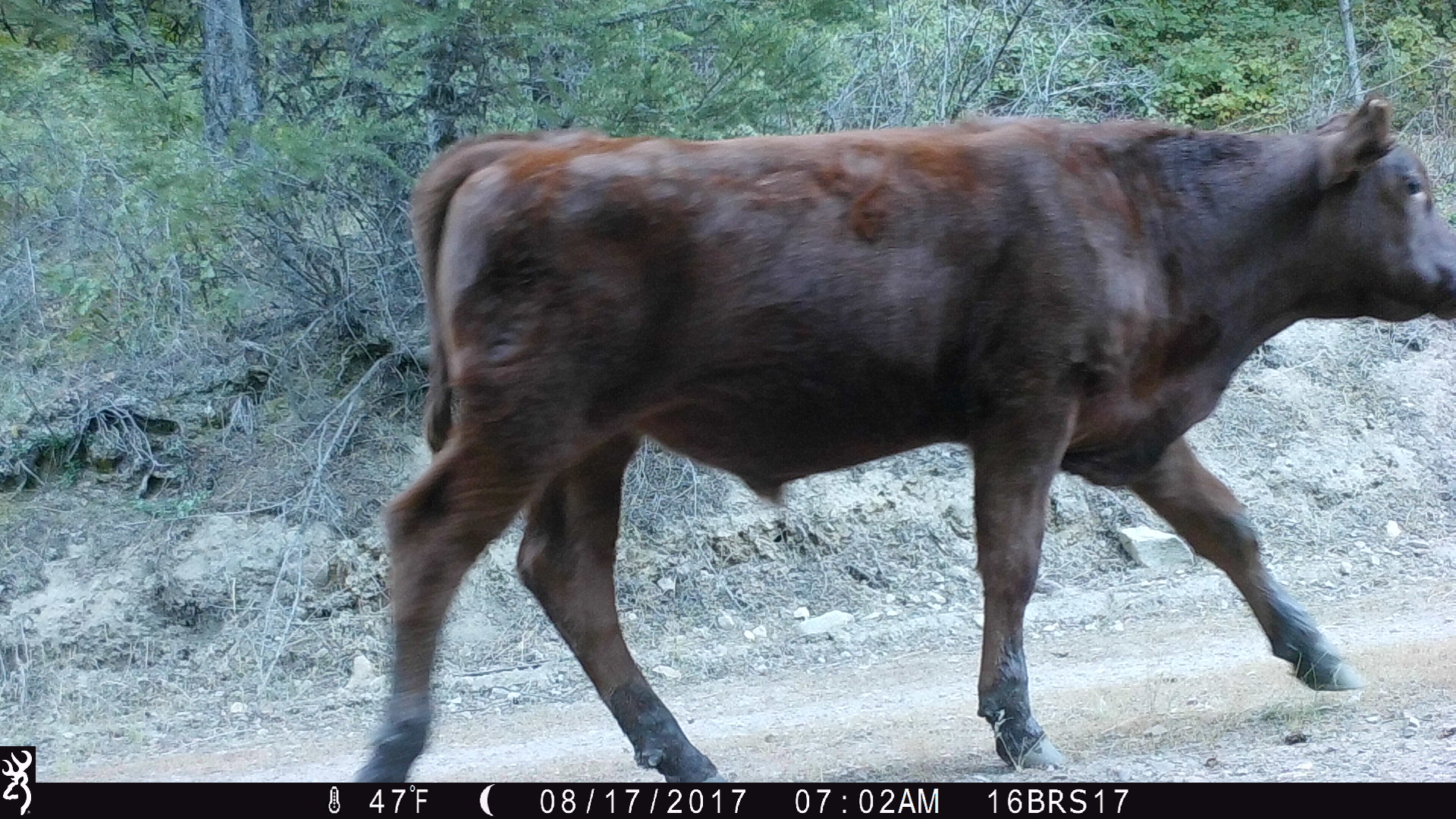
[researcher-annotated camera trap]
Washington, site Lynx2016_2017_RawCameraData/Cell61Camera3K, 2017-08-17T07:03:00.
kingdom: Animalia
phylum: Chordata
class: Mammalia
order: Artiodactyla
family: Bovidae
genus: Bos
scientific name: Bos taurus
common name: domestic cattle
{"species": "domestic cattle (Bos taurus)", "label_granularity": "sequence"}